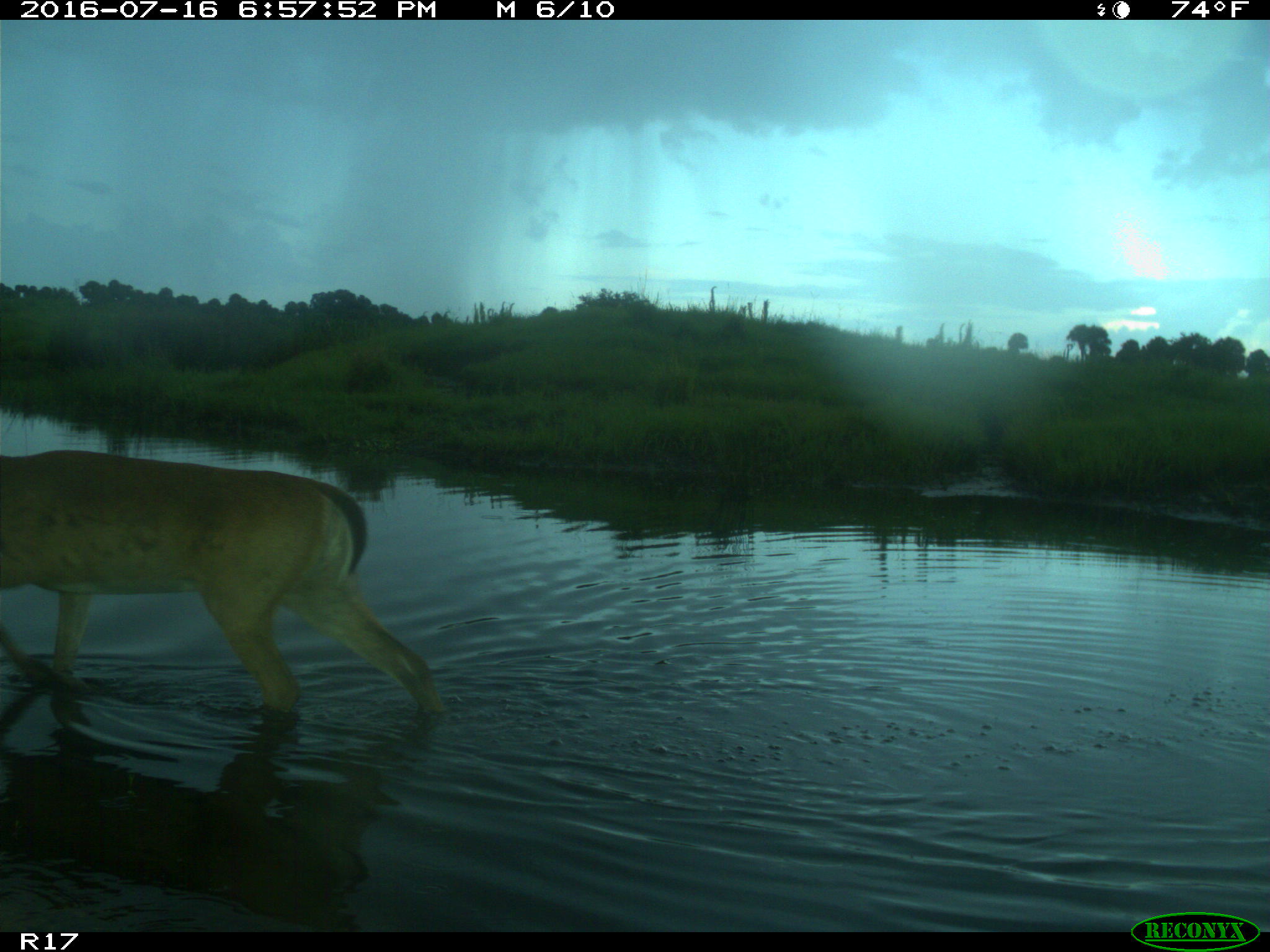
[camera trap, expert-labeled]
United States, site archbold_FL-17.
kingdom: Animalia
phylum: Chordata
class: Mammalia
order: Artiodactyla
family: Cervidae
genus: Odocoileus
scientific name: Odocoileus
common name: deer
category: unidentified deer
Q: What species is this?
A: Unidentified deer (deer) (Odocoileus).